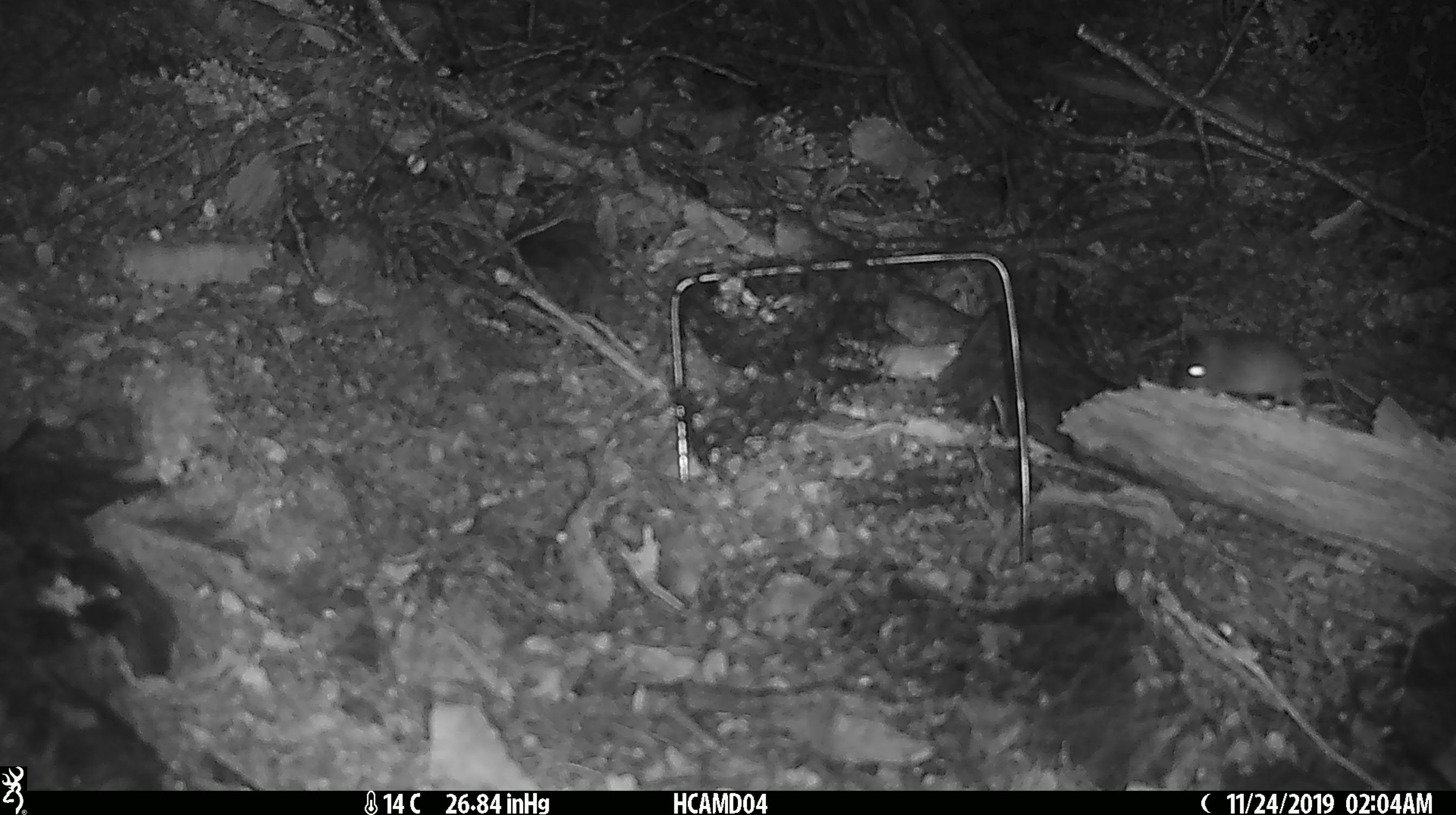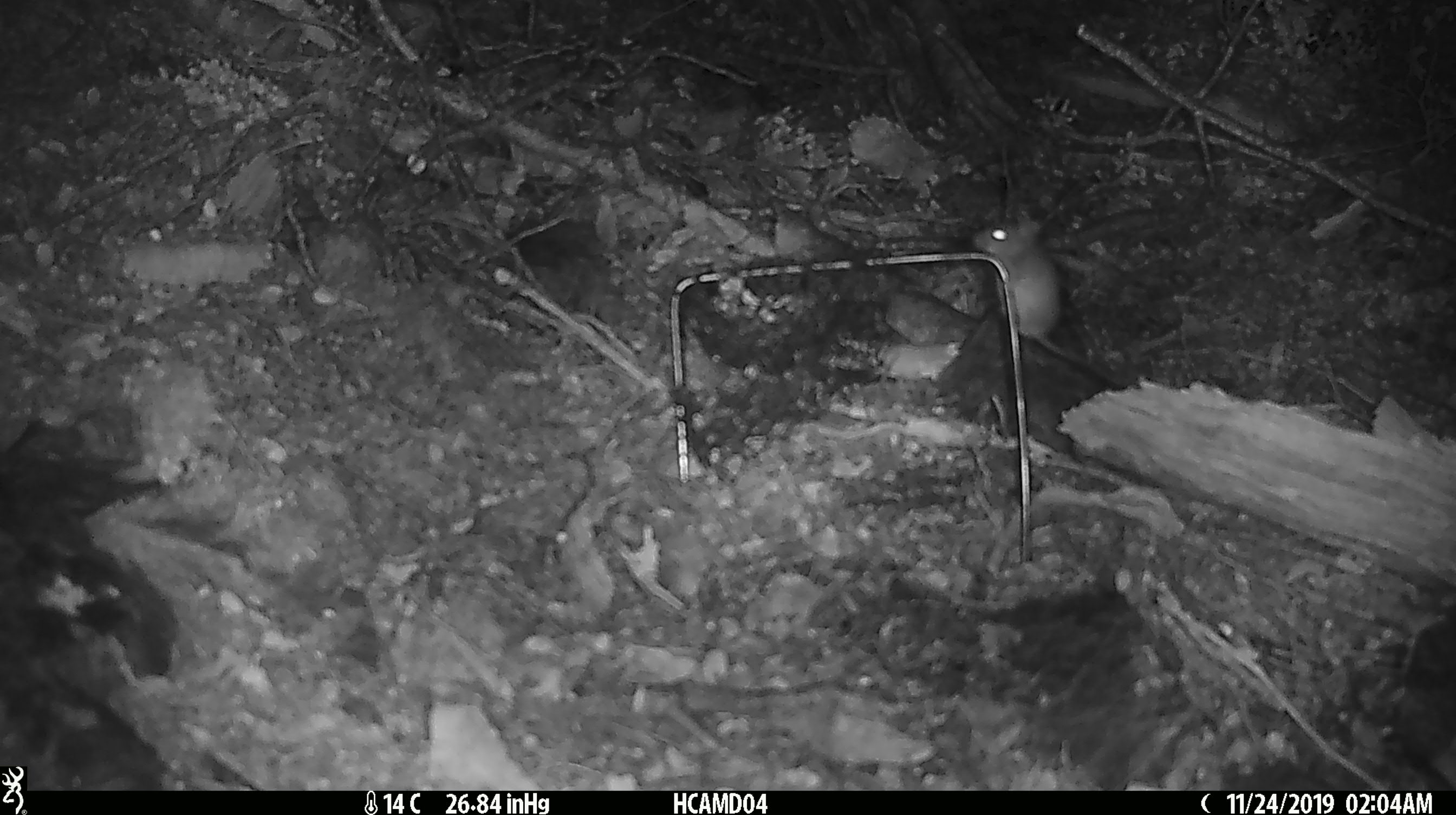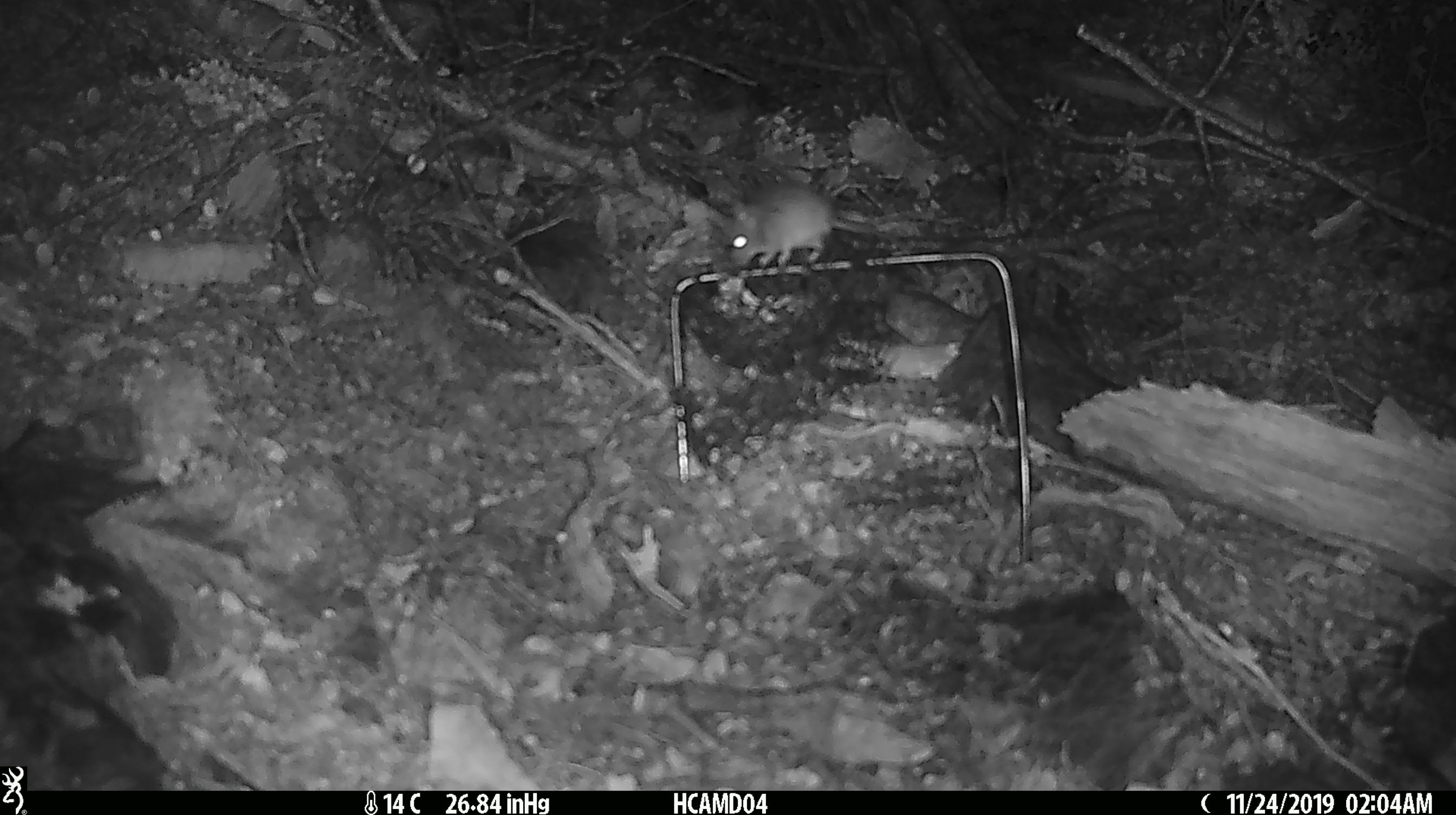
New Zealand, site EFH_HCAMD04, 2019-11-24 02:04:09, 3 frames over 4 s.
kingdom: Animalia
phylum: Chordata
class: Mammalia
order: Rodentia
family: Muridae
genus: Mus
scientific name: Mus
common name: mouse